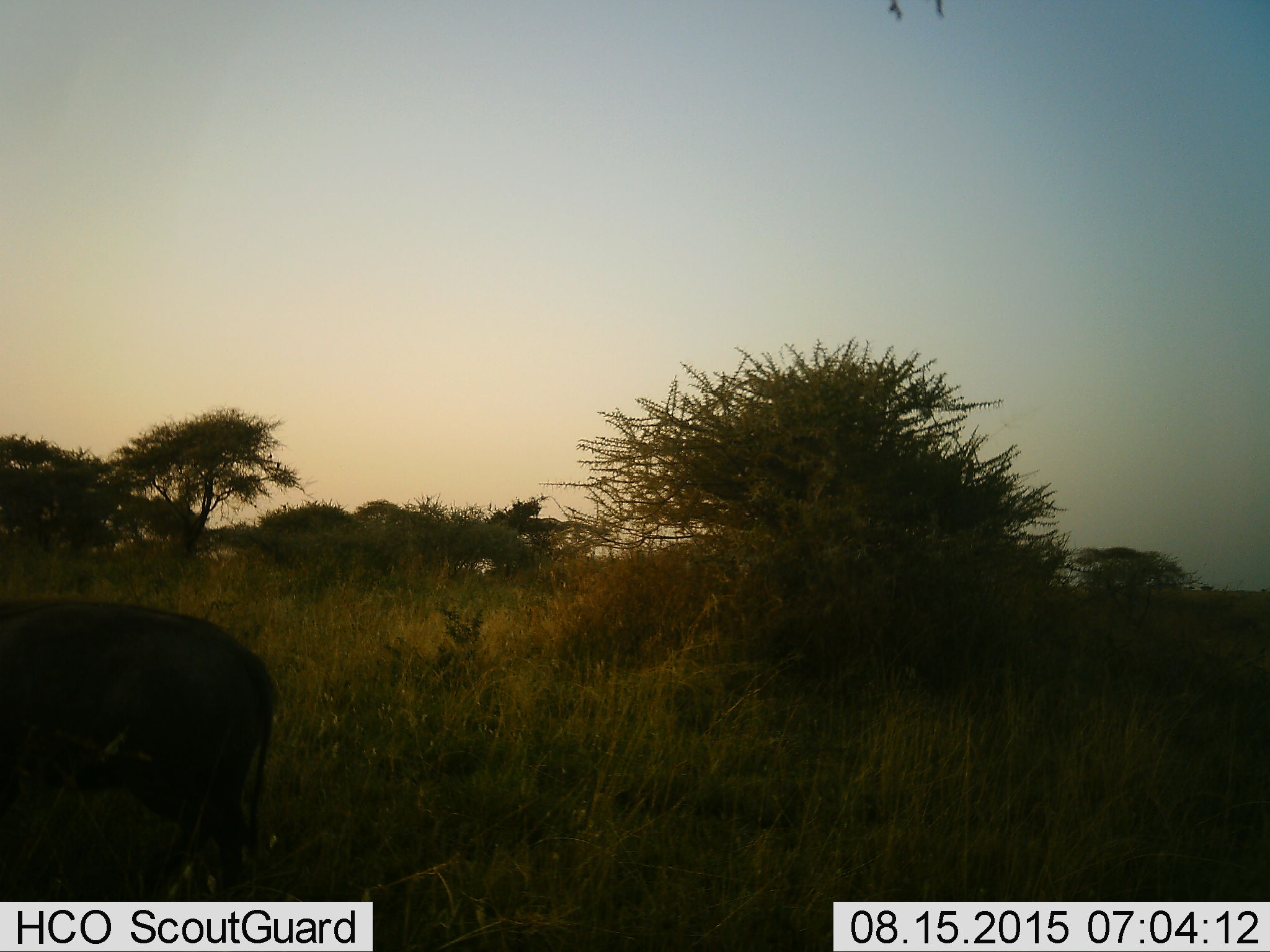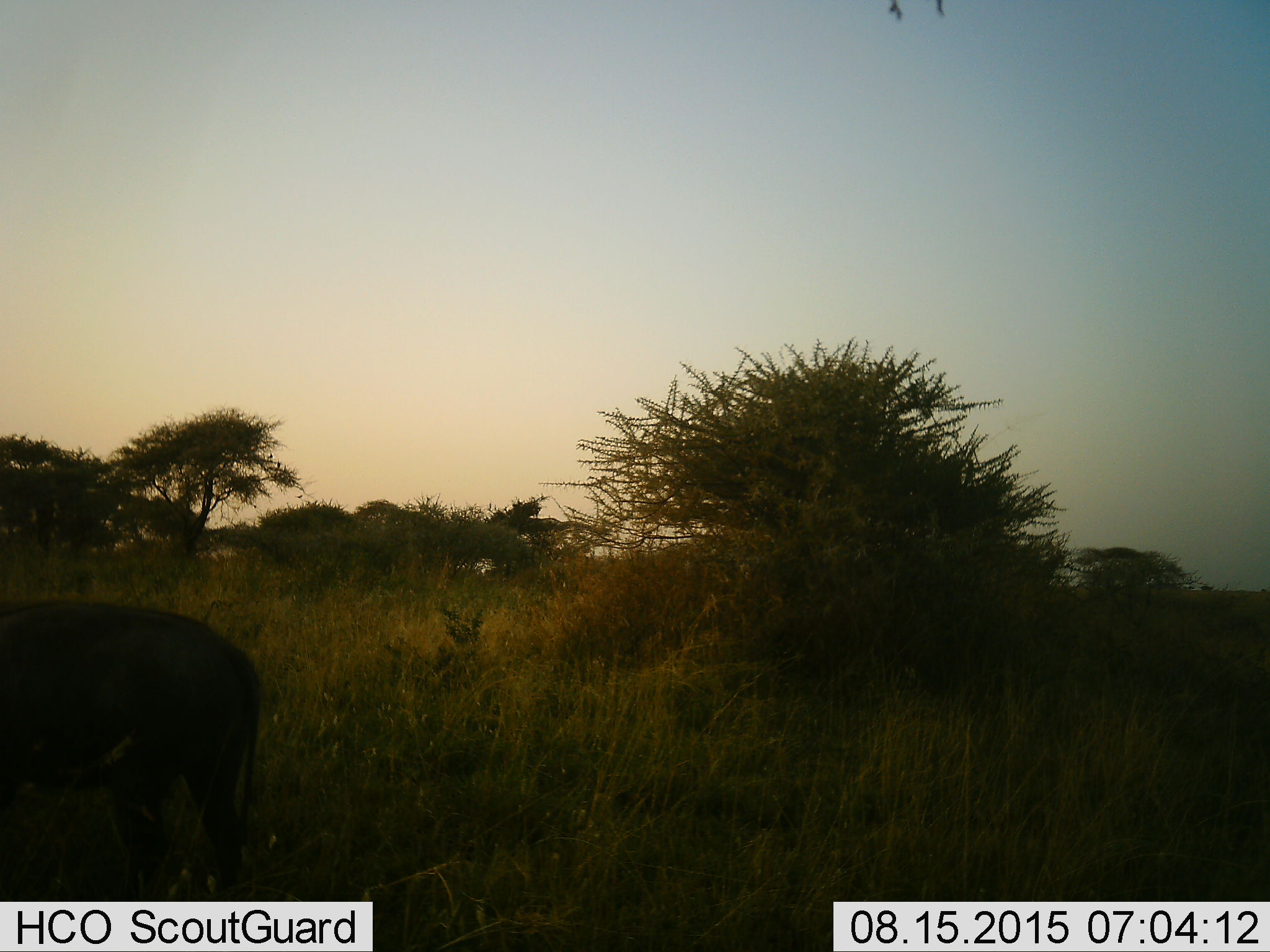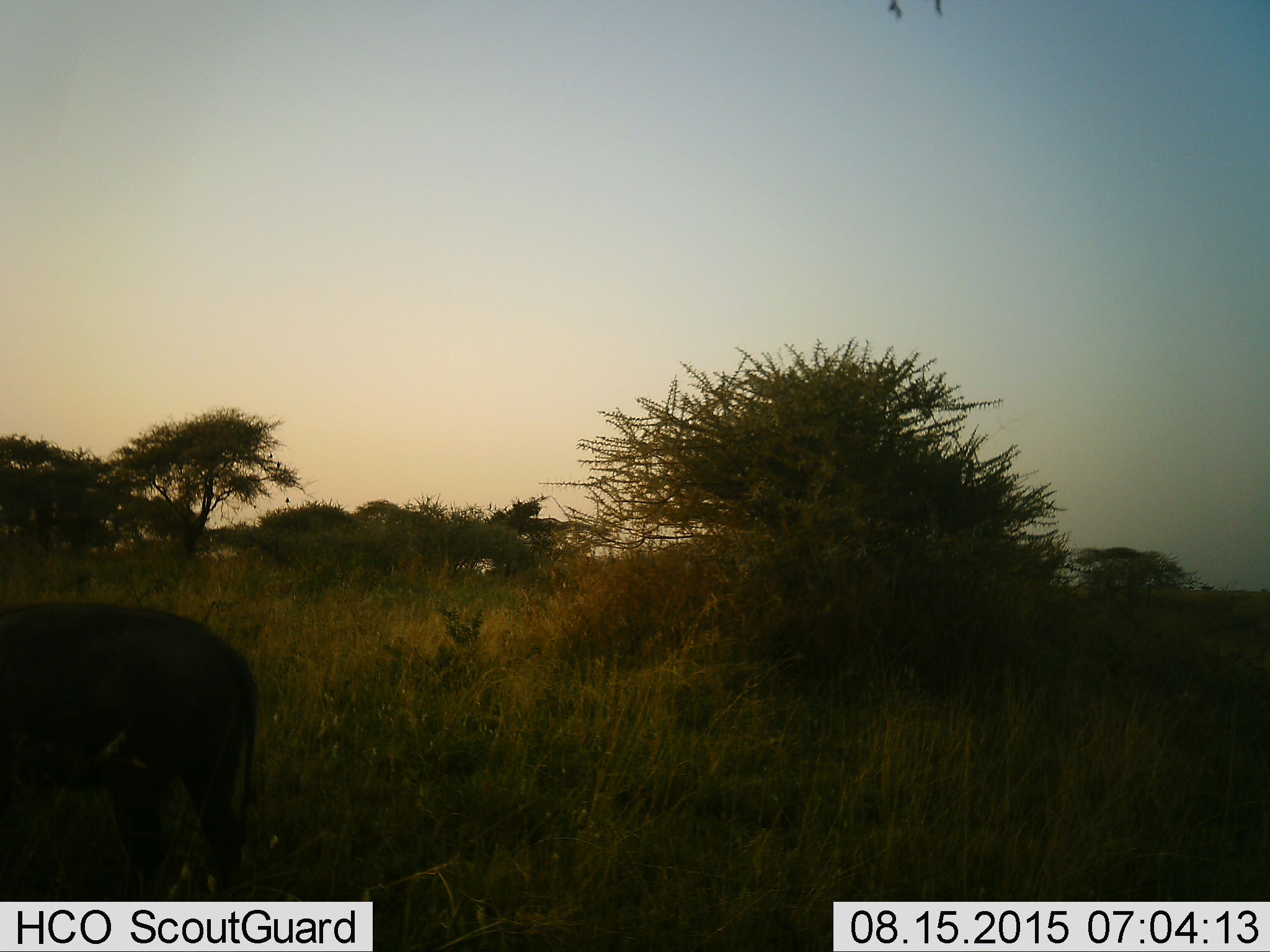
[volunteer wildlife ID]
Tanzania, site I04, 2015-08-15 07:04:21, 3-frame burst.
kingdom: Animalia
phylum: Chordata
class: Mammalia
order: Artiodactyla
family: Bovidae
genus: Connochaetes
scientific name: Connochaetes taurinus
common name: blue wildebeest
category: wildebeest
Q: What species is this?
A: Wildebeest (blue wildebeest) (Connochaetes taurinus).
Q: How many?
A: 1.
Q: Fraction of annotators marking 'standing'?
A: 0%.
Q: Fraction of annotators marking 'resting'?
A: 0%.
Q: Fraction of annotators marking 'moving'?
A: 100%.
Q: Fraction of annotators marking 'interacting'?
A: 0%.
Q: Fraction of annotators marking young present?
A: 0%.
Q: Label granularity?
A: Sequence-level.